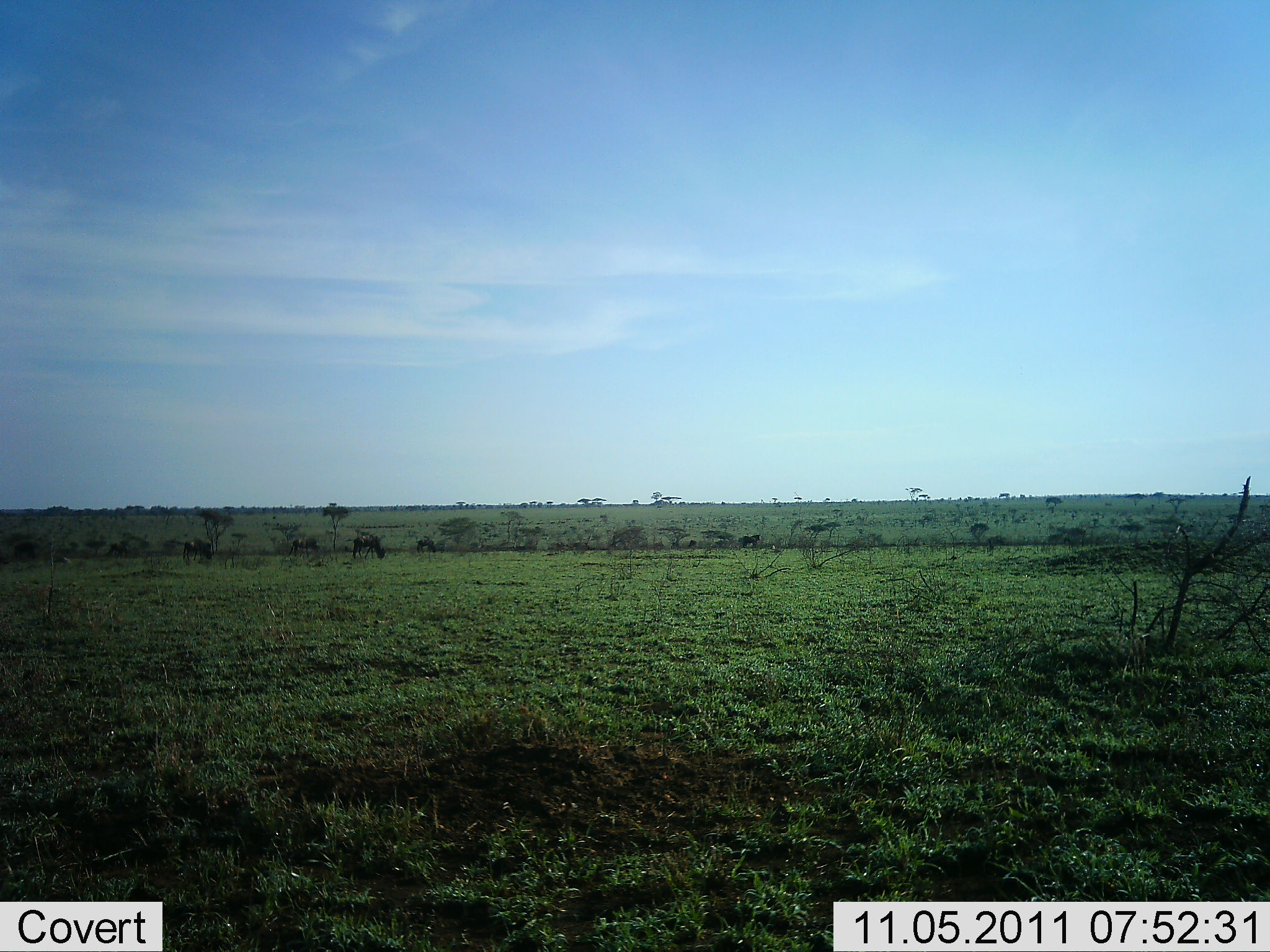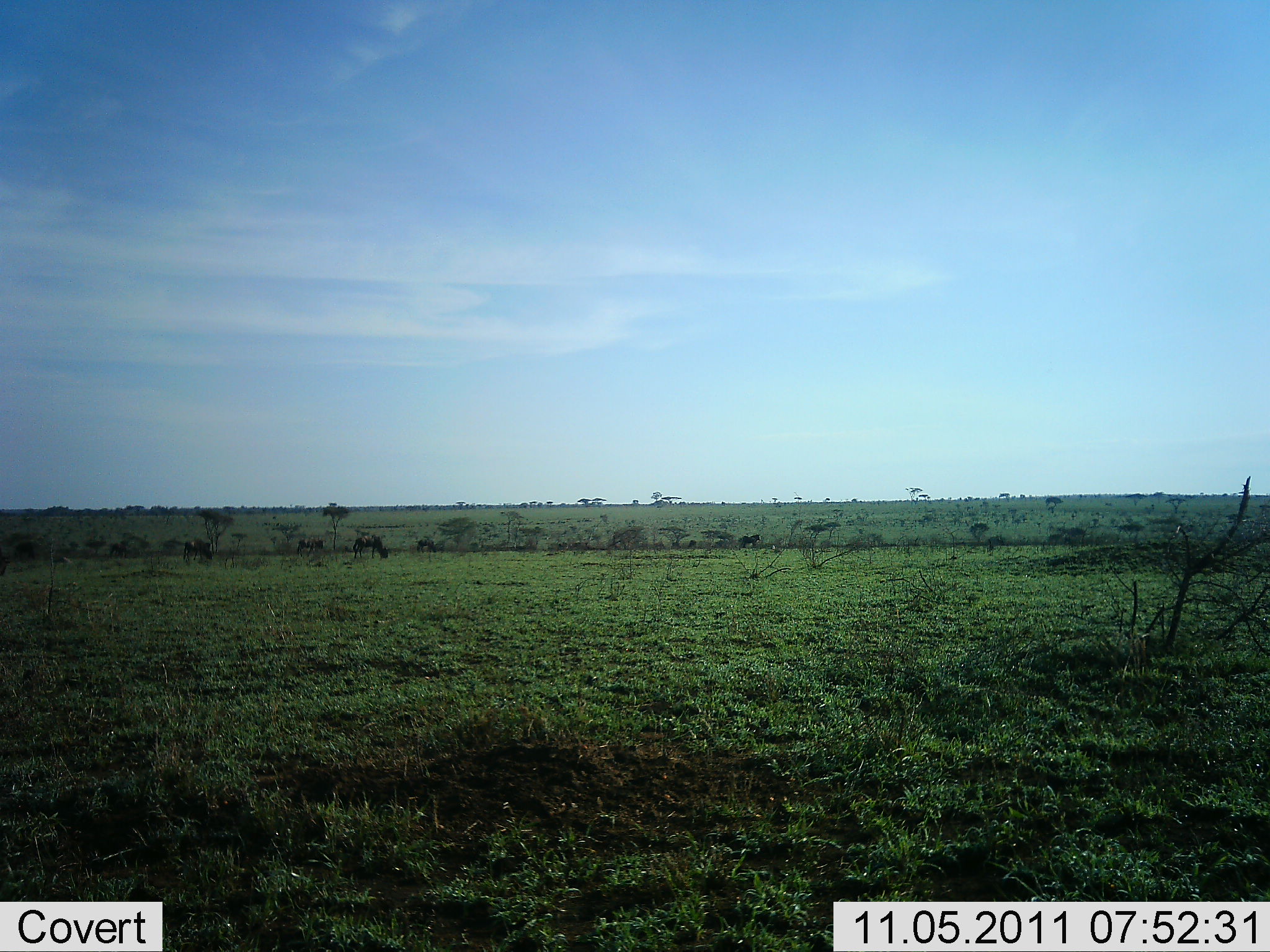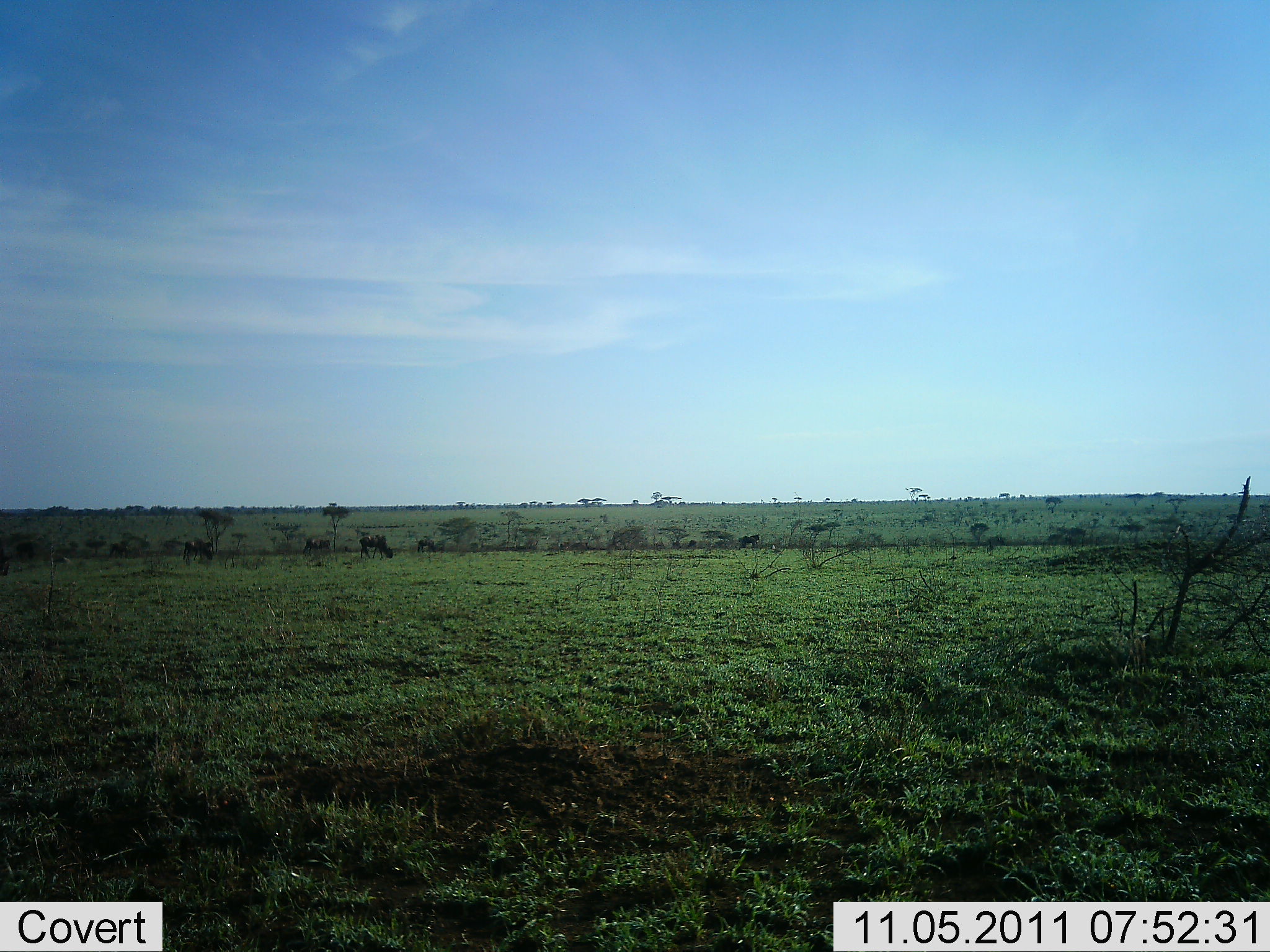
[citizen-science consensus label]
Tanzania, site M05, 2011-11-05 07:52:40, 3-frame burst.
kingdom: Animalia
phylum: Chordata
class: Mammalia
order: Artiodactyla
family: Bovidae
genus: Connochaetes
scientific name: Connochaetes taurinus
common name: blue wildebeest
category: wildebeest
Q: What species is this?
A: Wildebeest (blue wildebeest) (Connochaetes taurinus).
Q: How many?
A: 5.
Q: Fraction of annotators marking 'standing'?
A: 30%.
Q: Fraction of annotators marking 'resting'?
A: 0%.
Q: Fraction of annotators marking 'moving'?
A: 30%.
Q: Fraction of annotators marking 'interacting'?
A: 0%.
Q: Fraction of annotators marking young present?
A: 0%.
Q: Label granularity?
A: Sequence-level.